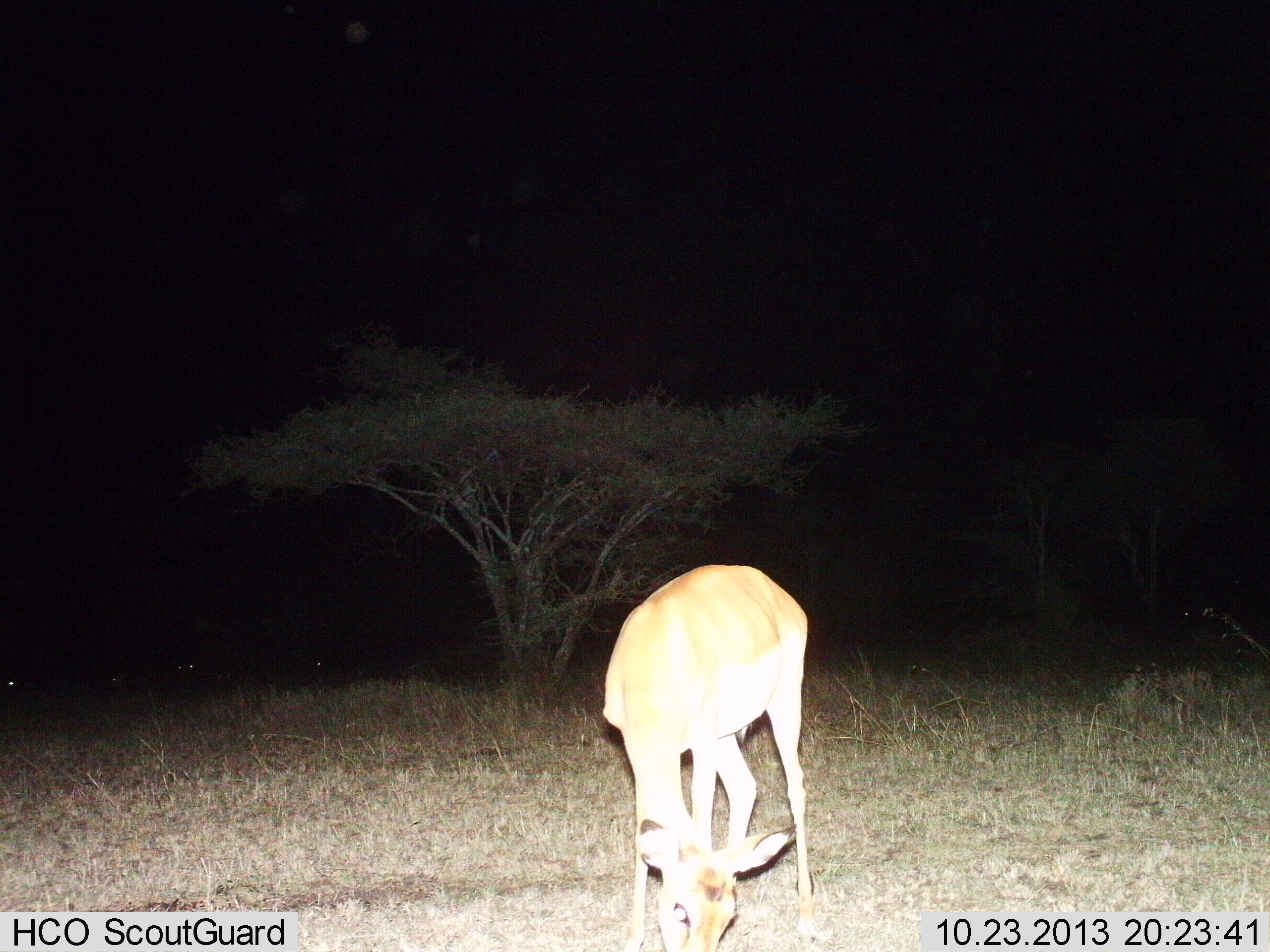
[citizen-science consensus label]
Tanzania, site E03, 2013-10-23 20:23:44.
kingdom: Animalia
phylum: Chordata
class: Mammalia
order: Artiodactyla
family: Bovidae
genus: Aepyceros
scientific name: Aepyceros melampus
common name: impala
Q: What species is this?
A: Impala (Aepyceros melampus).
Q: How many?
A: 1.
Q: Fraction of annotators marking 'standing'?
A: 21%.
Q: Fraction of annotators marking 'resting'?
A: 0%.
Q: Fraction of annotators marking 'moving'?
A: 0%.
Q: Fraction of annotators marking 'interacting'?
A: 0%.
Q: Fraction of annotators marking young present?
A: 0%.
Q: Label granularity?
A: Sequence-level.